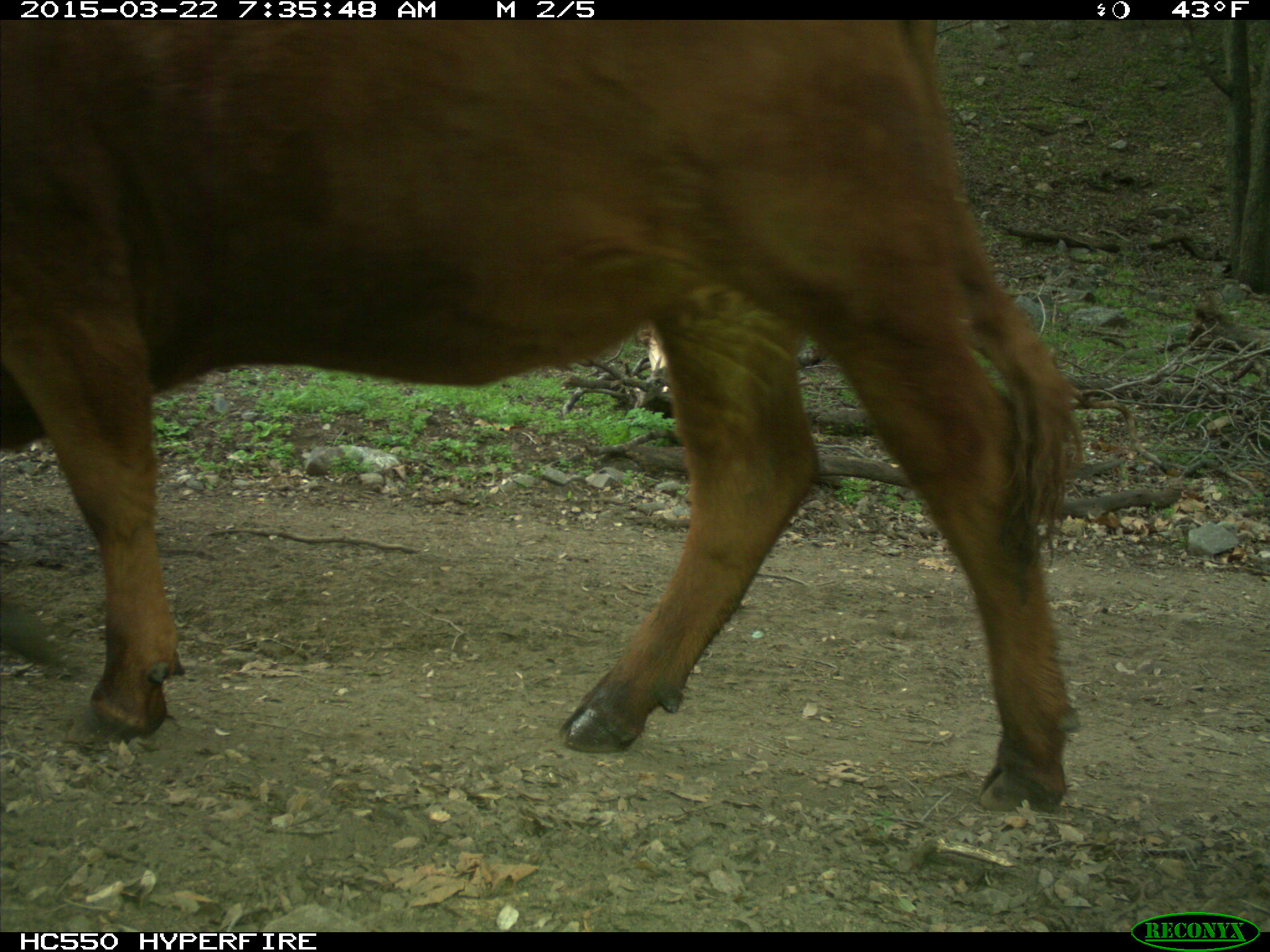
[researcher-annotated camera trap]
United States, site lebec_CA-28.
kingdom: Animalia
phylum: Chordata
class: Mammalia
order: Artiodactyla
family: Bovidae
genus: Bos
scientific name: Bos taurus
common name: domestic cow